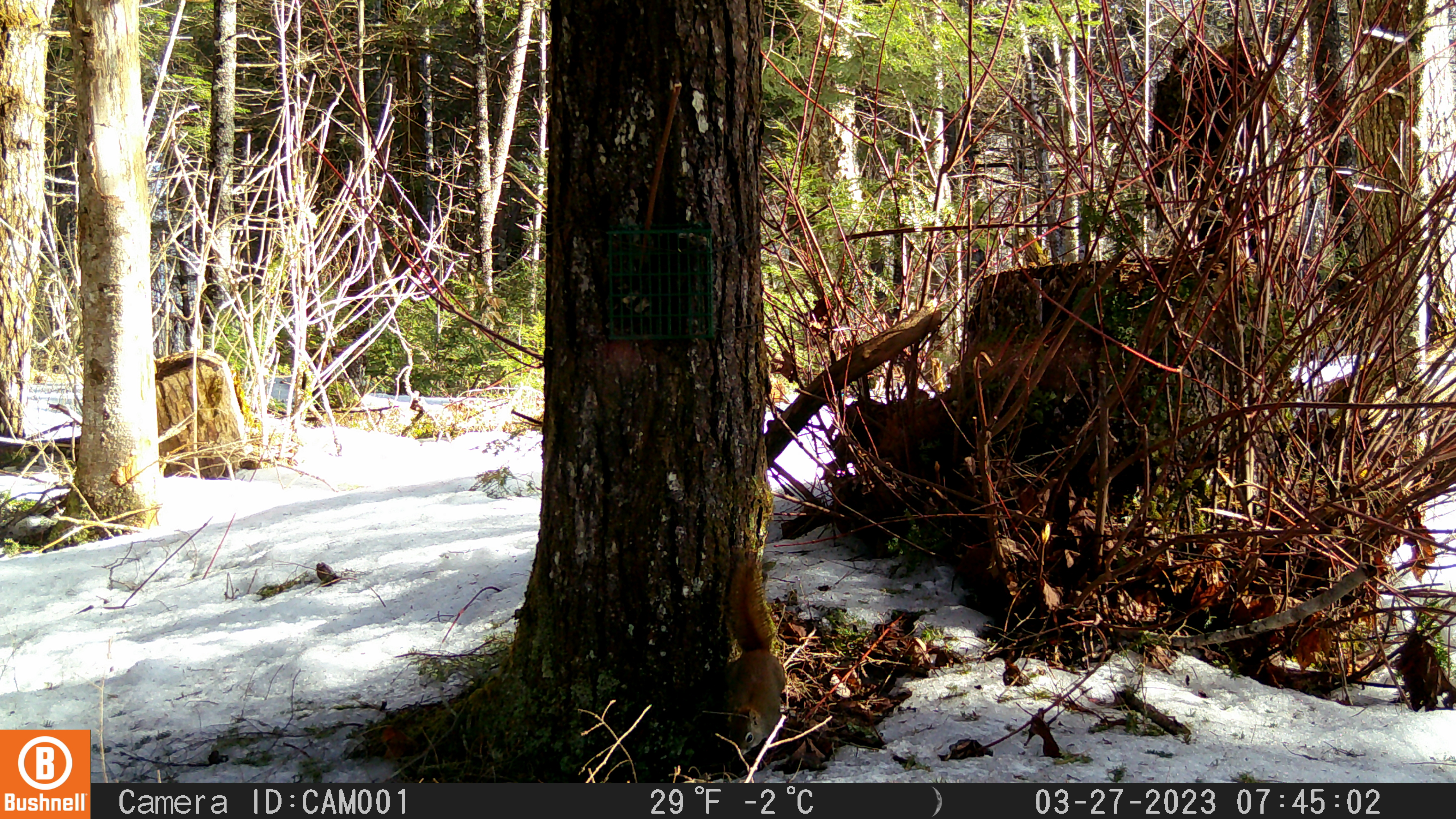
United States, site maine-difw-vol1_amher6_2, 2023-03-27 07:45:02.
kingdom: Animalia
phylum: Chordata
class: Mammalia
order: Rodentia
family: Sciuridae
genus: Tamiasciurus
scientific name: Tamiasciurus hudsonicus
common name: red squirrel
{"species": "red squirrel (Tamiasciurus hudsonicus)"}